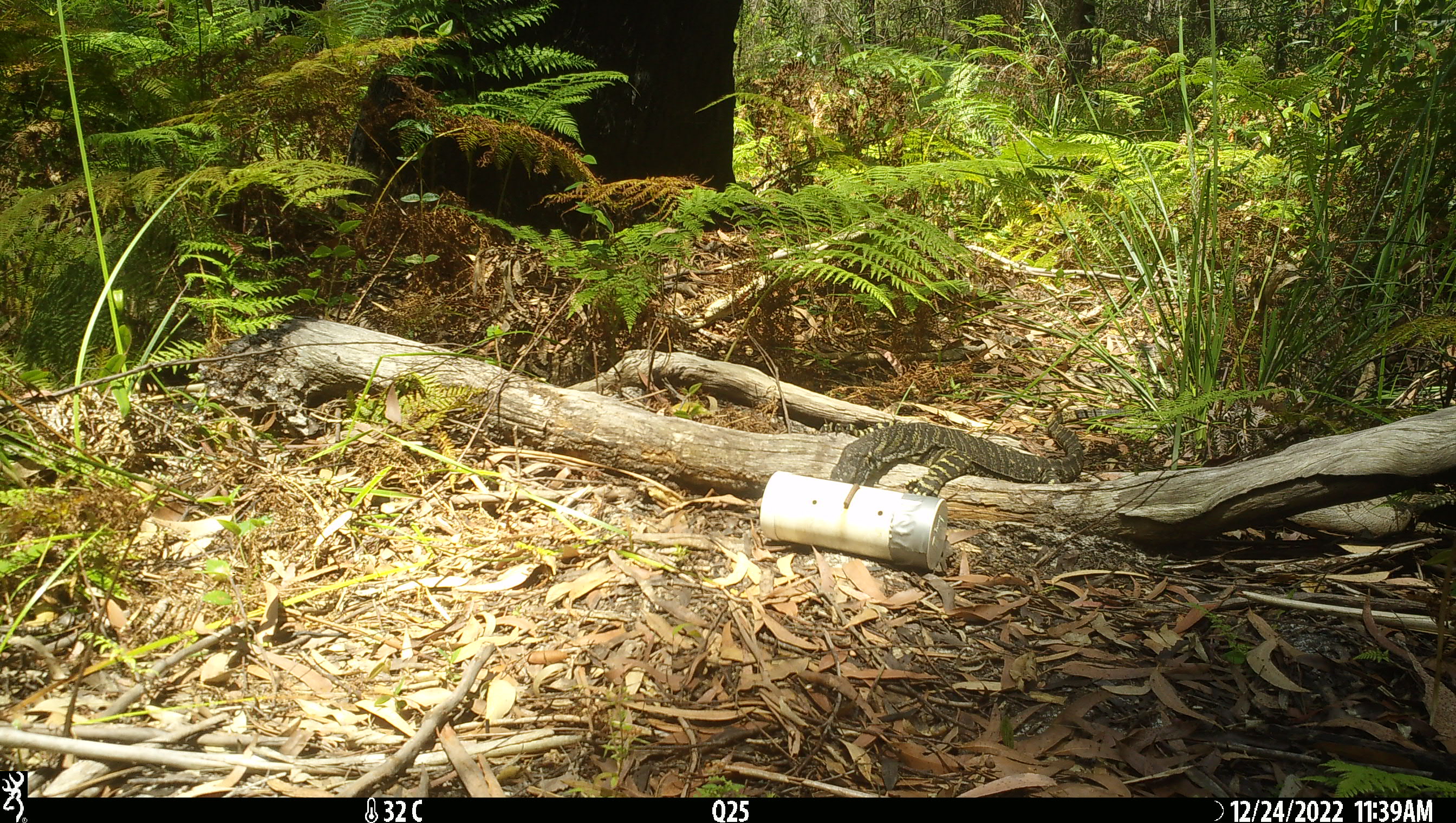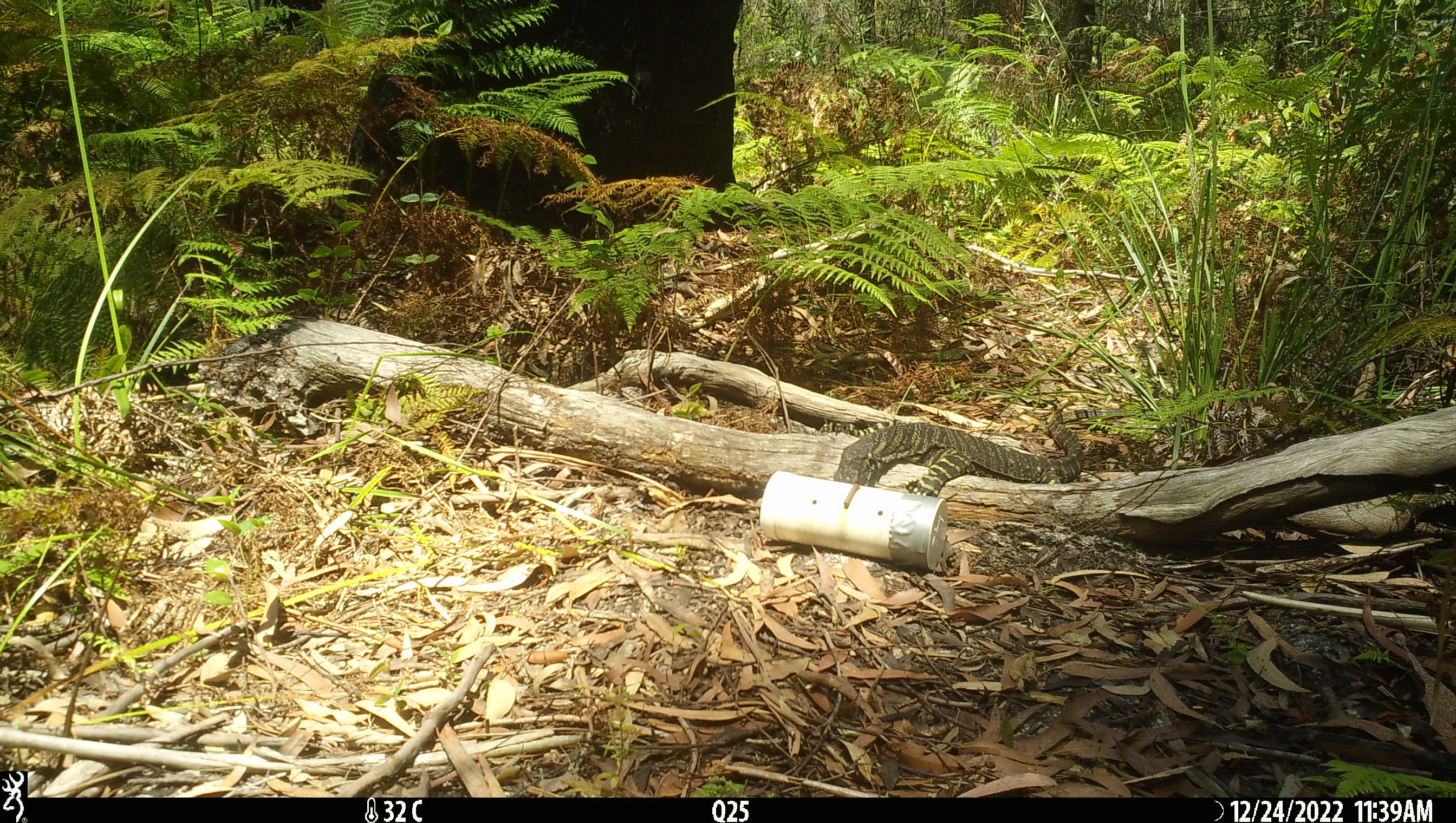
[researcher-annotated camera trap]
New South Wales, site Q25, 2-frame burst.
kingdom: Animalia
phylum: Chordata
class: Reptilia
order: Squamata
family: Varanidae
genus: Varanus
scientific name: Varanus varius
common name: lace monitor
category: goanna